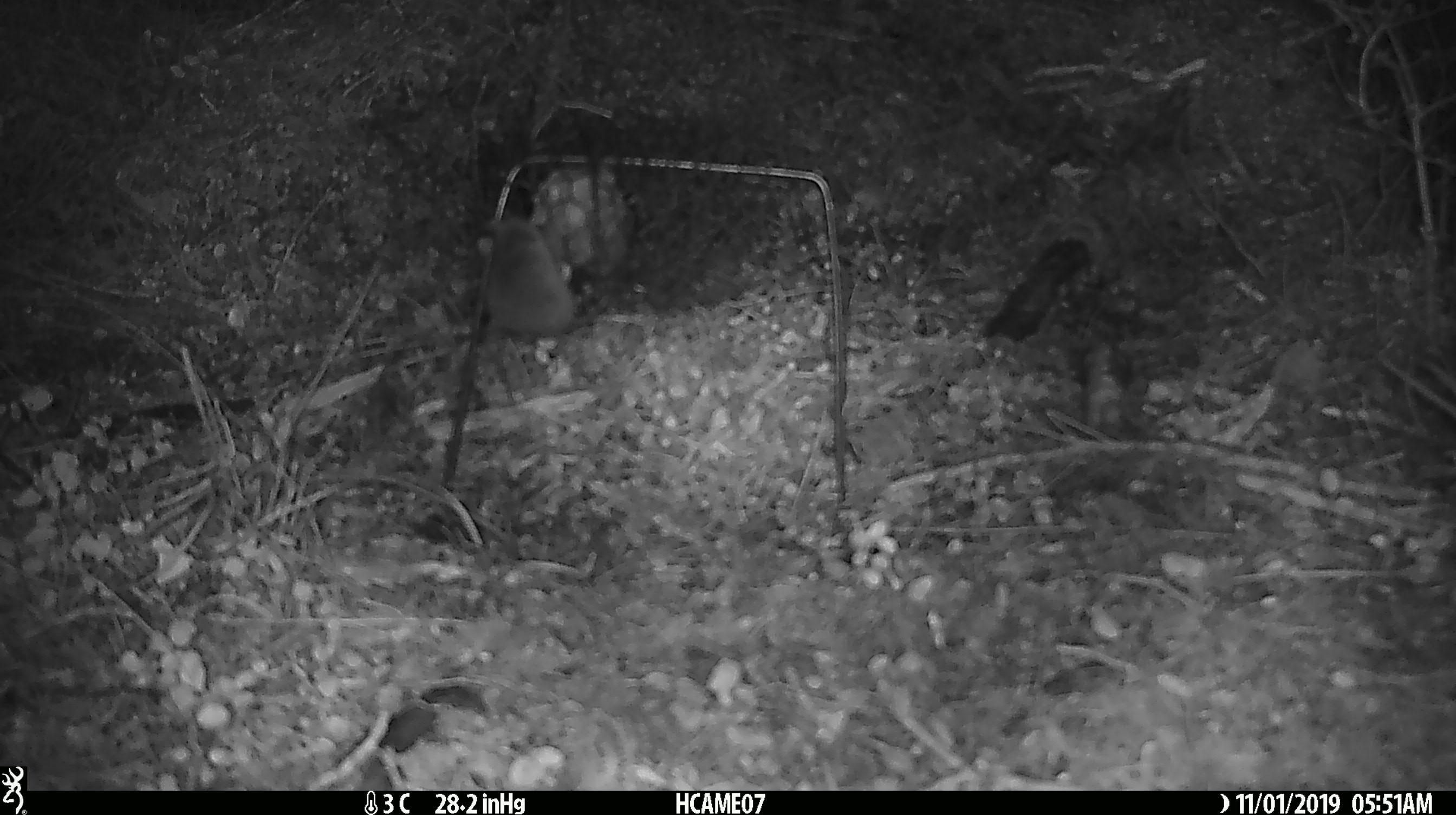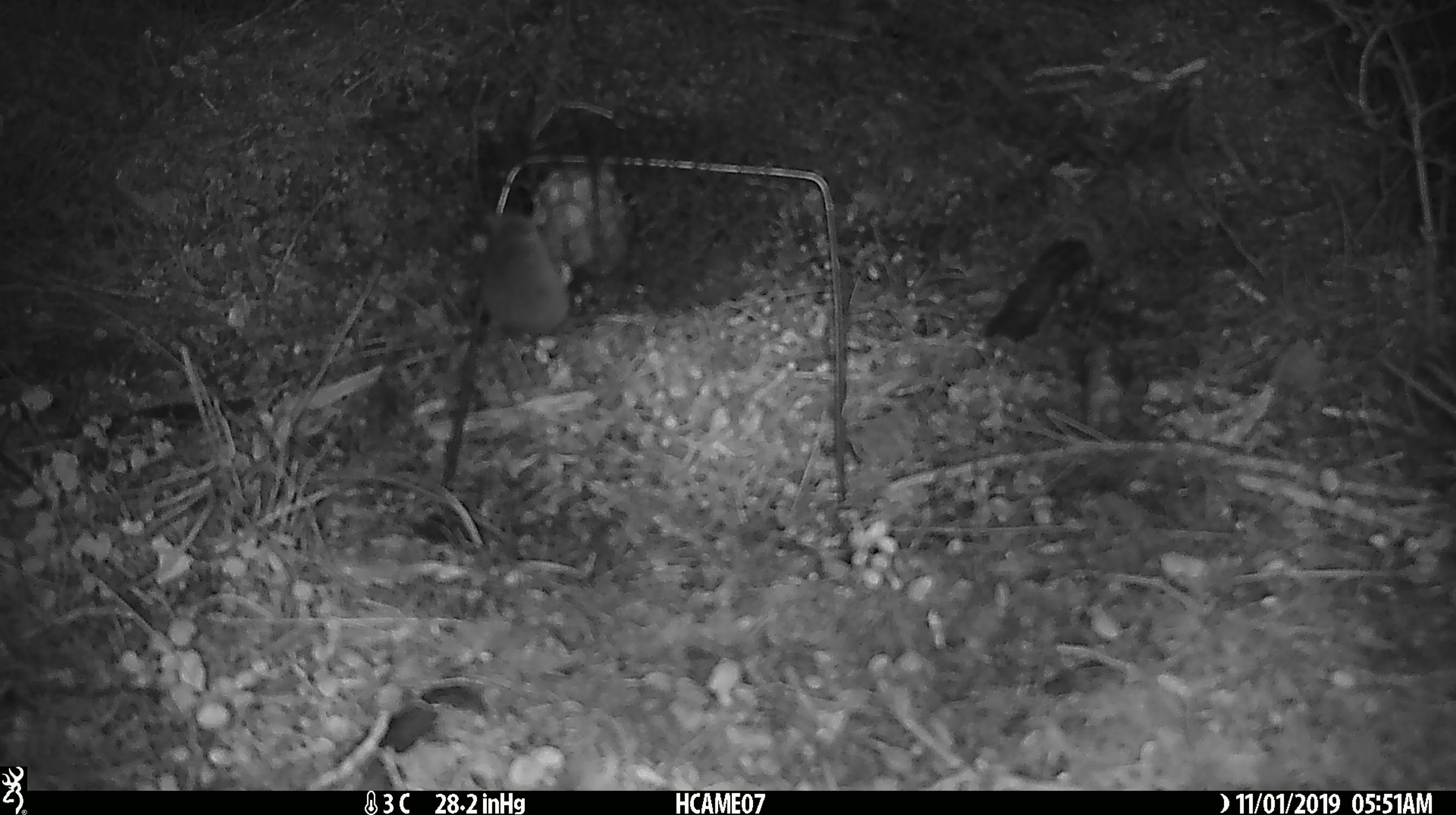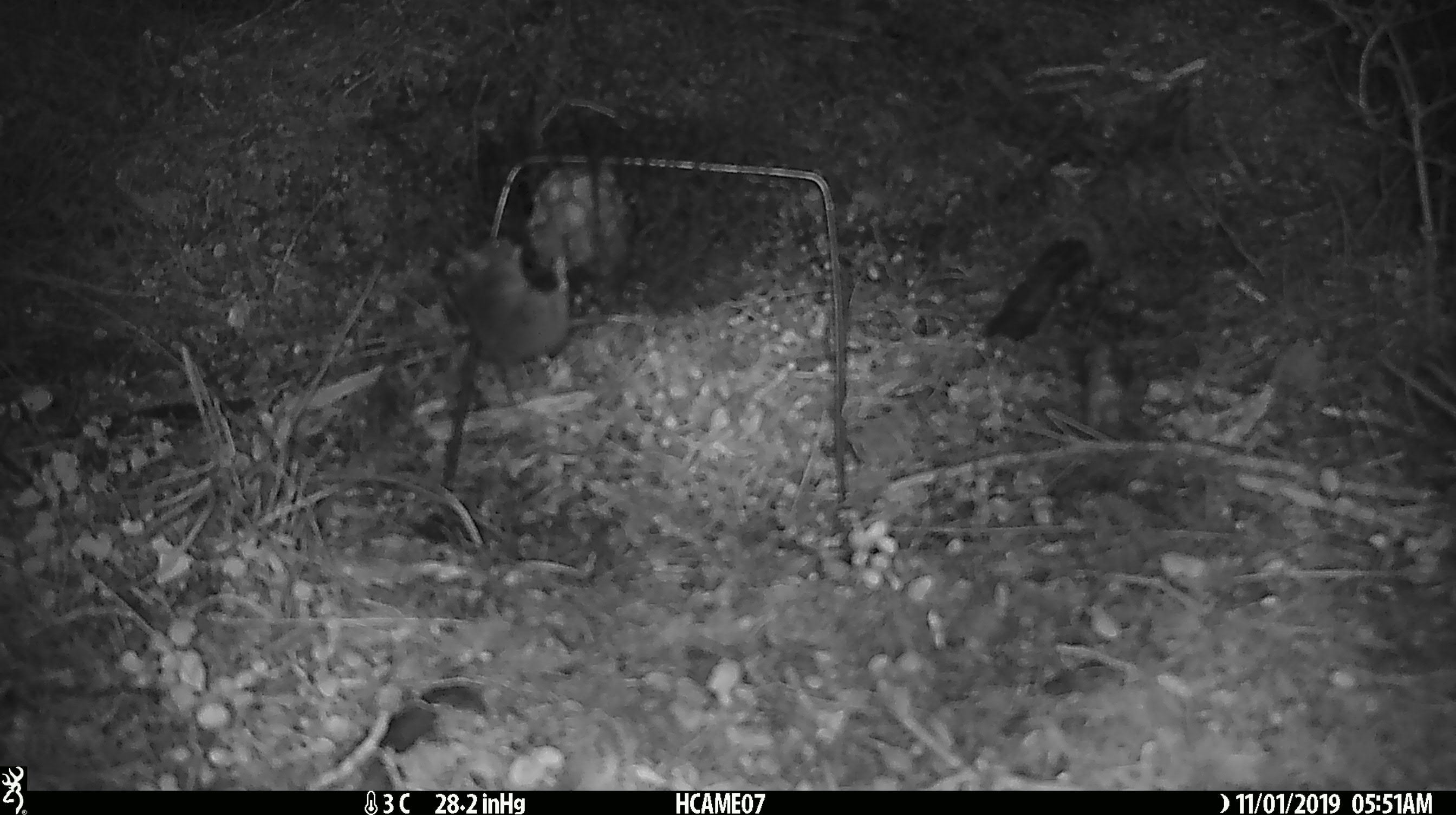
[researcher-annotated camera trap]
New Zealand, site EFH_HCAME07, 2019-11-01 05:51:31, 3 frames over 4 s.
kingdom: Animalia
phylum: Chordata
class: Mammalia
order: Rodentia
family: Muridae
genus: Mus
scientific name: Mus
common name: mouse